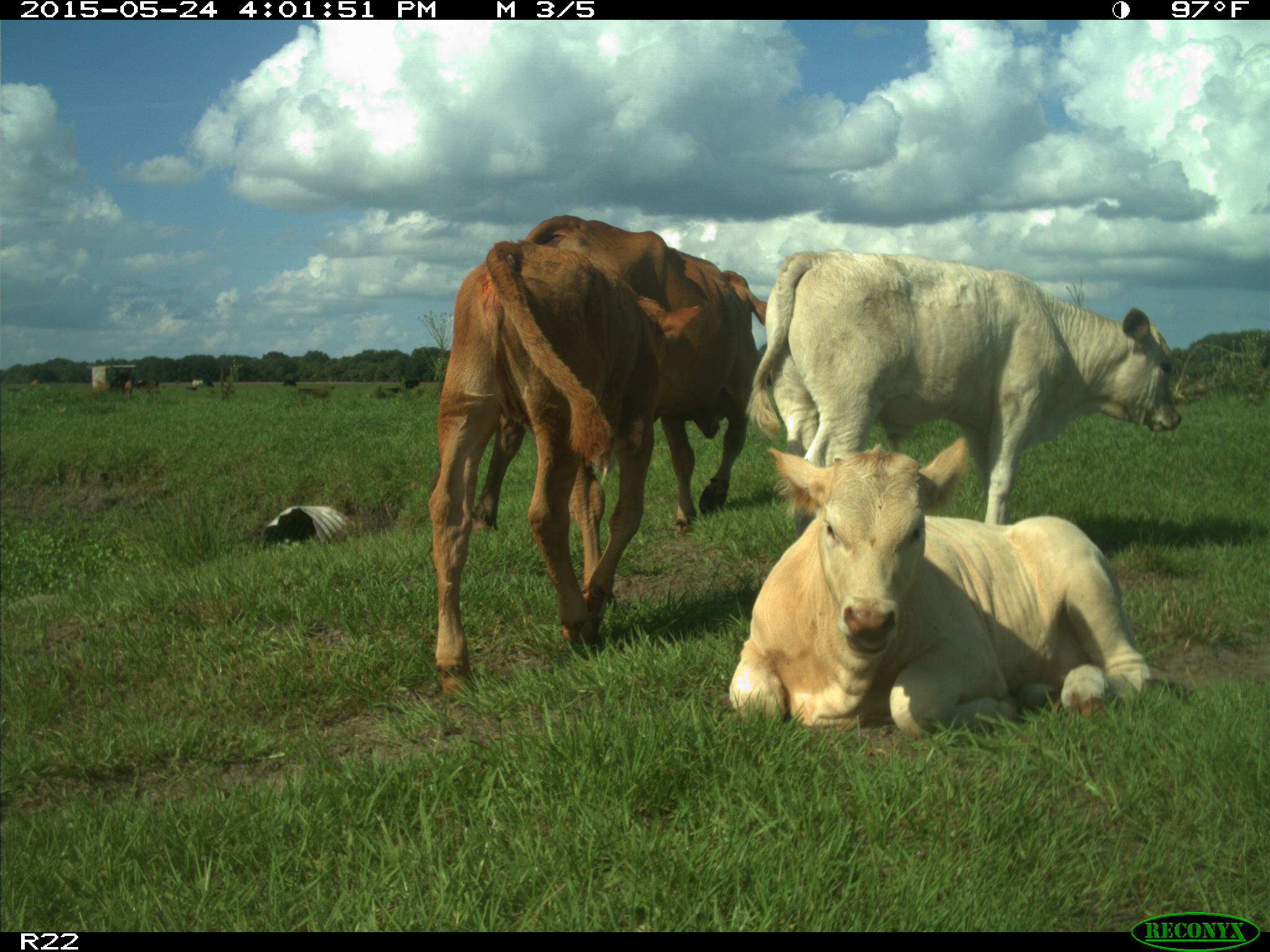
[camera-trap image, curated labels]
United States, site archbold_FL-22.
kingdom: Animalia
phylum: Chordata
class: Mammalia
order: Artiodactyla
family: Bovidae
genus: Bos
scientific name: Bos taurus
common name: domestic cow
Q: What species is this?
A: Bos taurus (domestic cow).